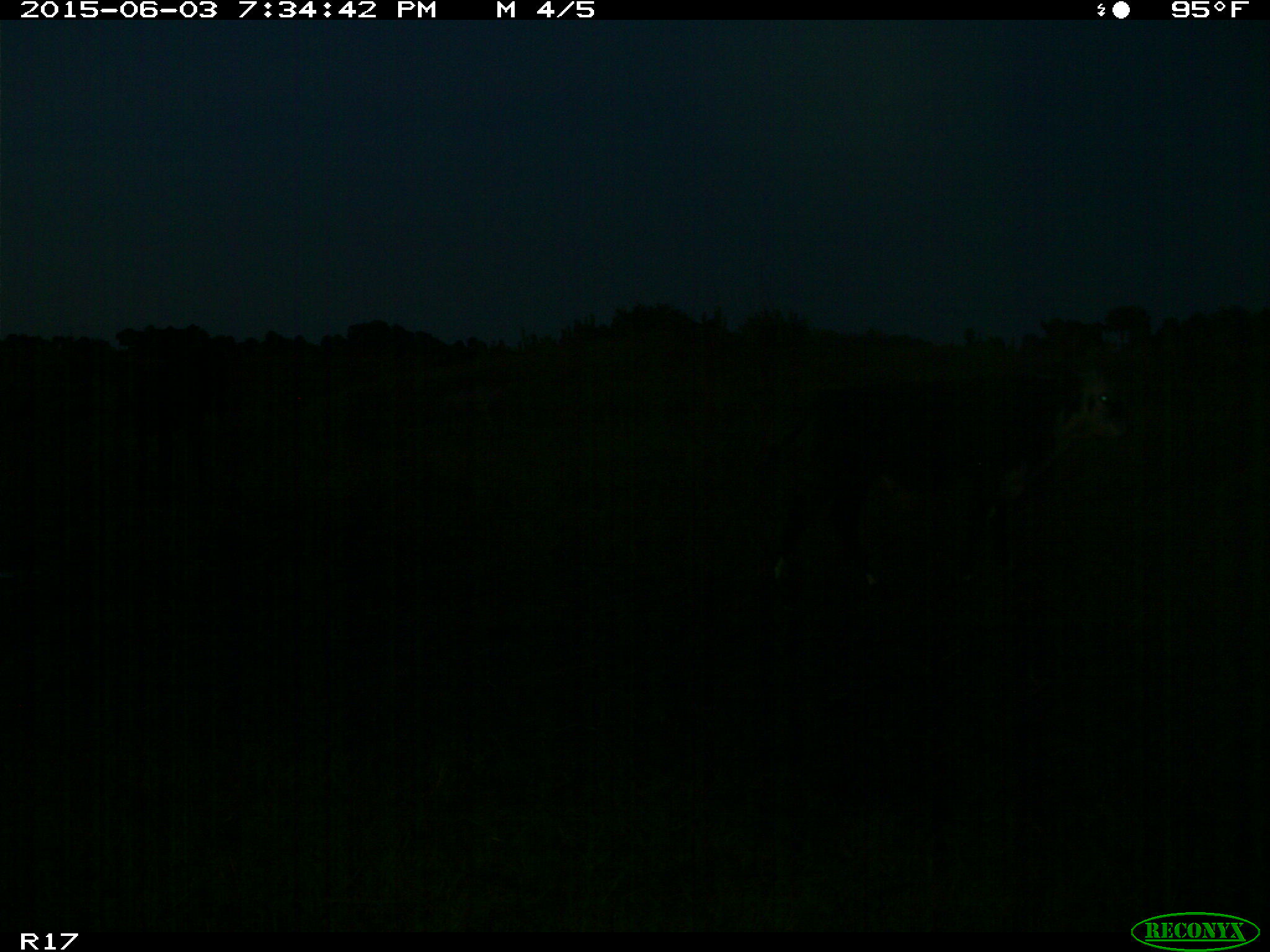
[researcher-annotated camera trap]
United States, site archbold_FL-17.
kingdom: Animalia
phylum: Chordata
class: Mammalia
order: Artiodactyla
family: Bovidae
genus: Bos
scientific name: Bos taurus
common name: domestic cow